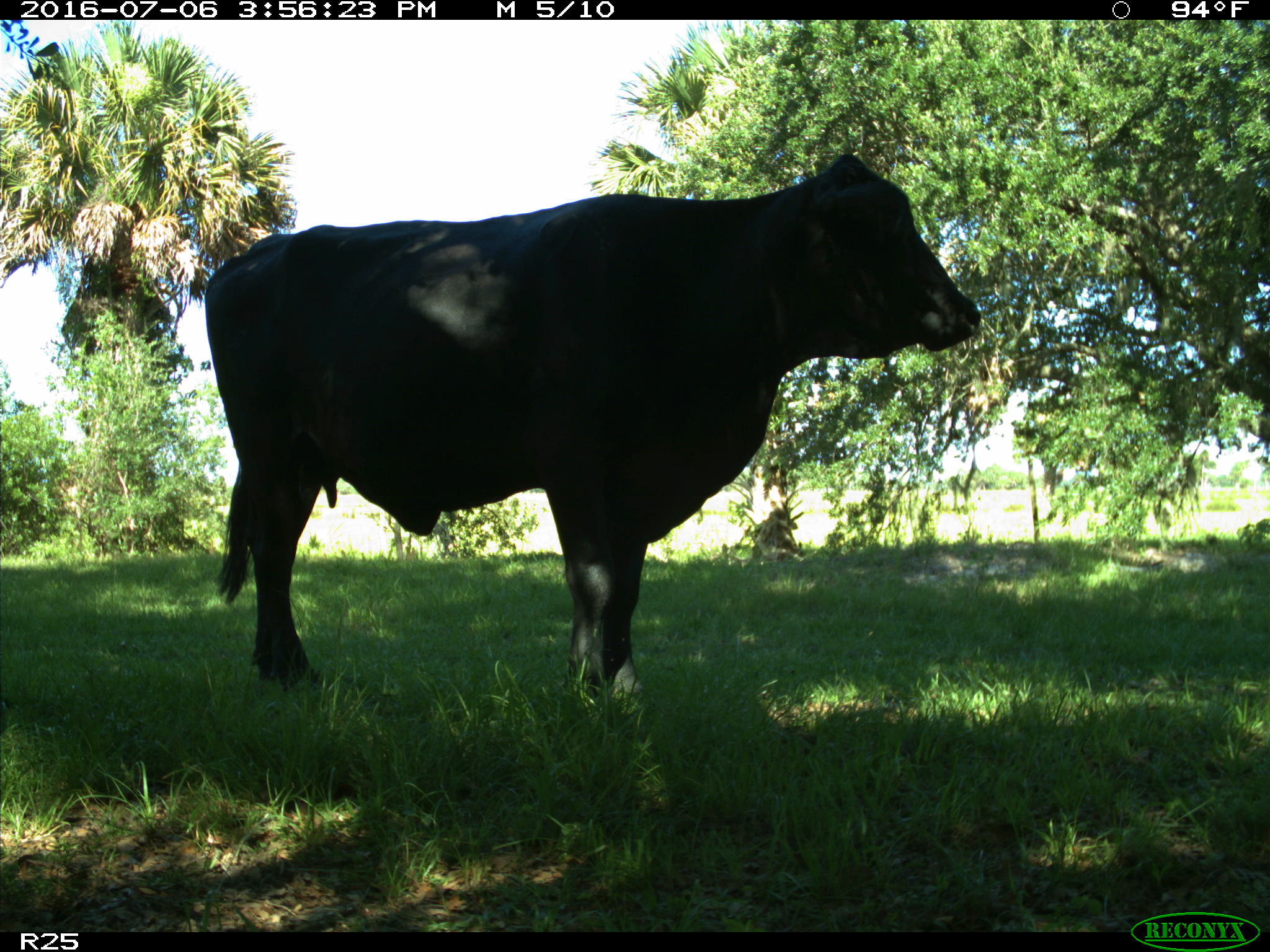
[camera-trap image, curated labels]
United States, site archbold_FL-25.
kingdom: Animalia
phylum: Chordata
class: Mammalia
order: Artiodactyla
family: Bovidae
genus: Bos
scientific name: Bos taurus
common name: domestic cow